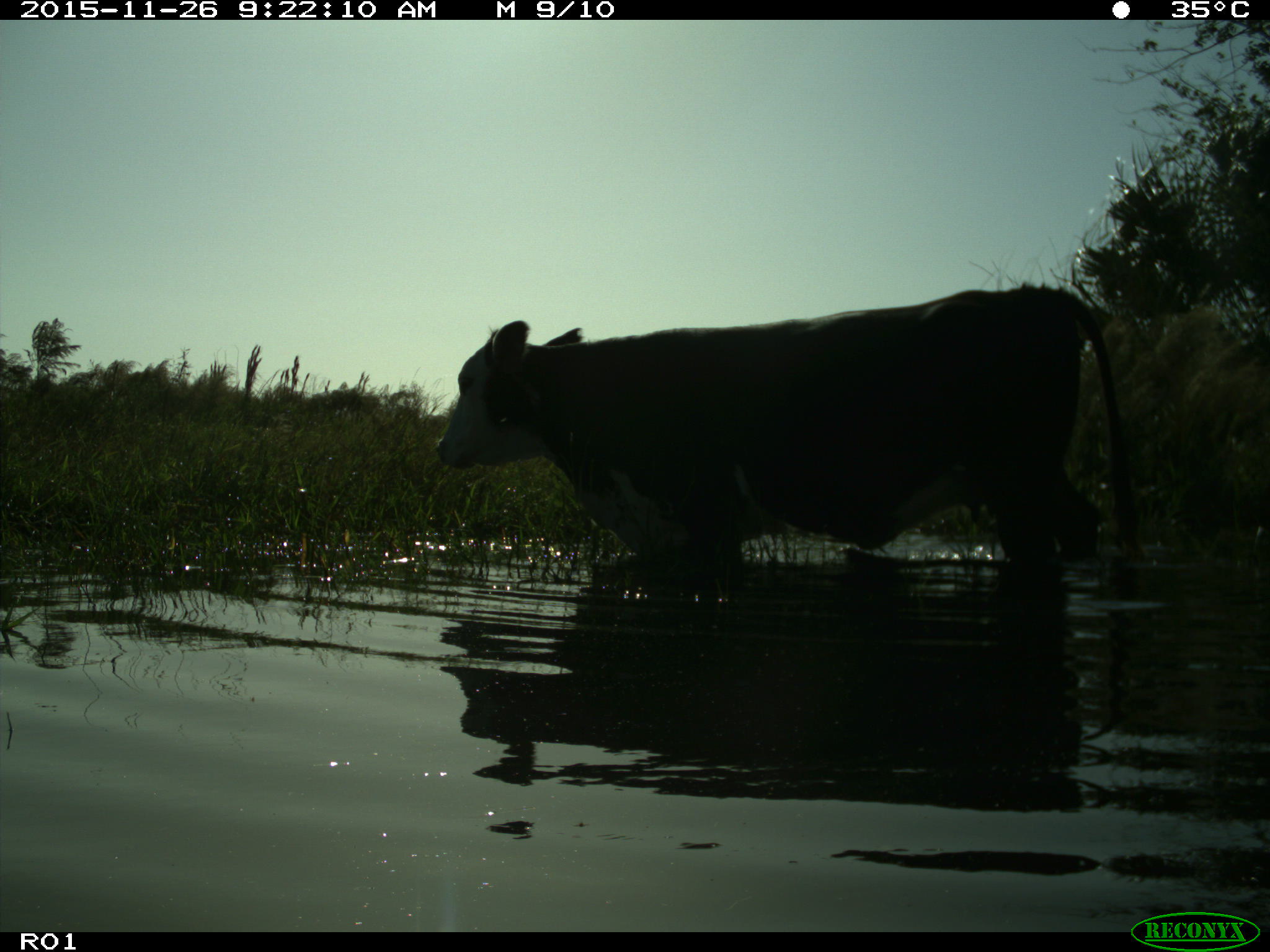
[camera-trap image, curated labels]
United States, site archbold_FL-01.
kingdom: Animalia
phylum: Chordata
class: Mammalia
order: Artiodactyla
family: Bovidae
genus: Bos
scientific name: Bos taurus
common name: domestic cow